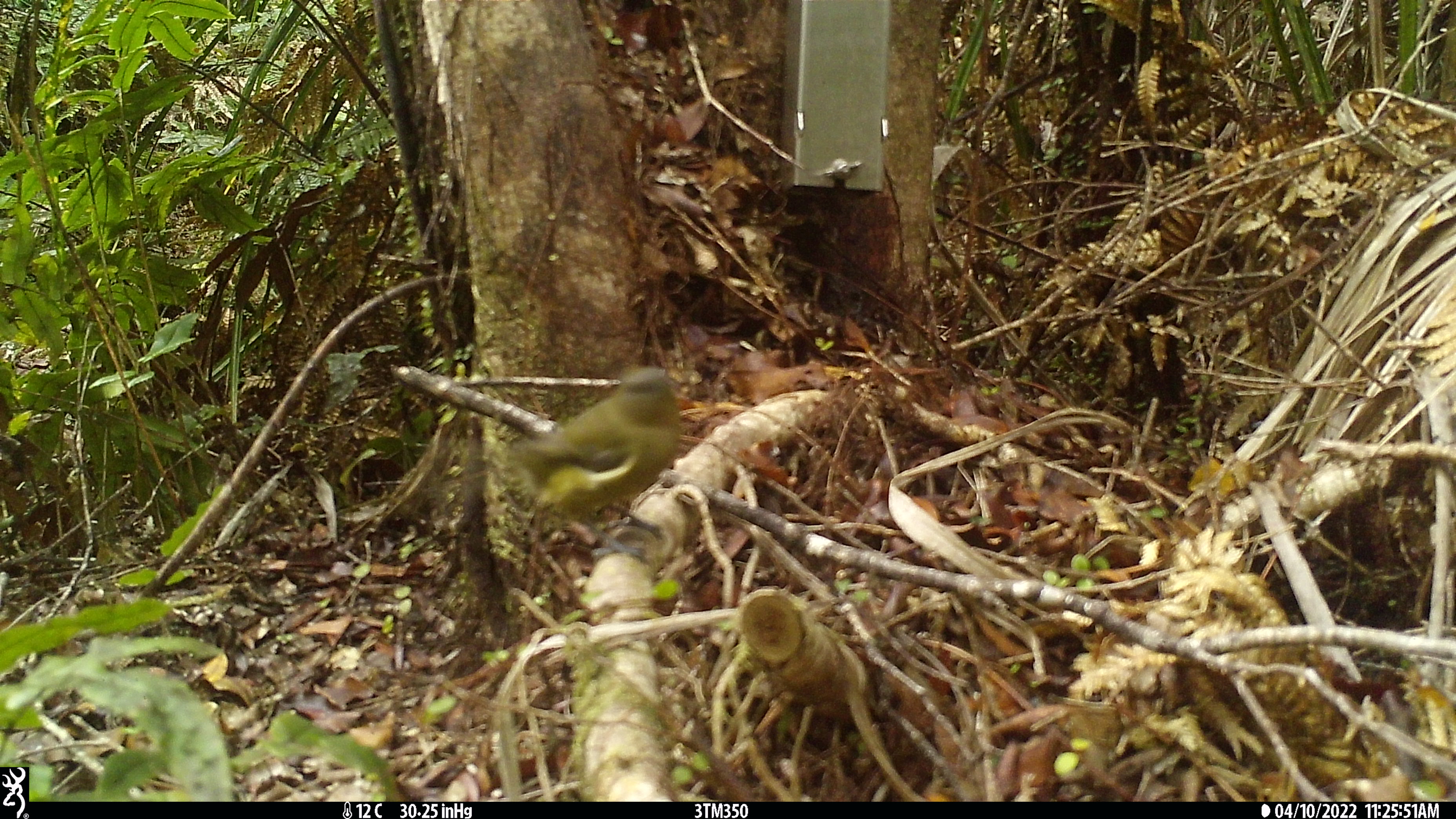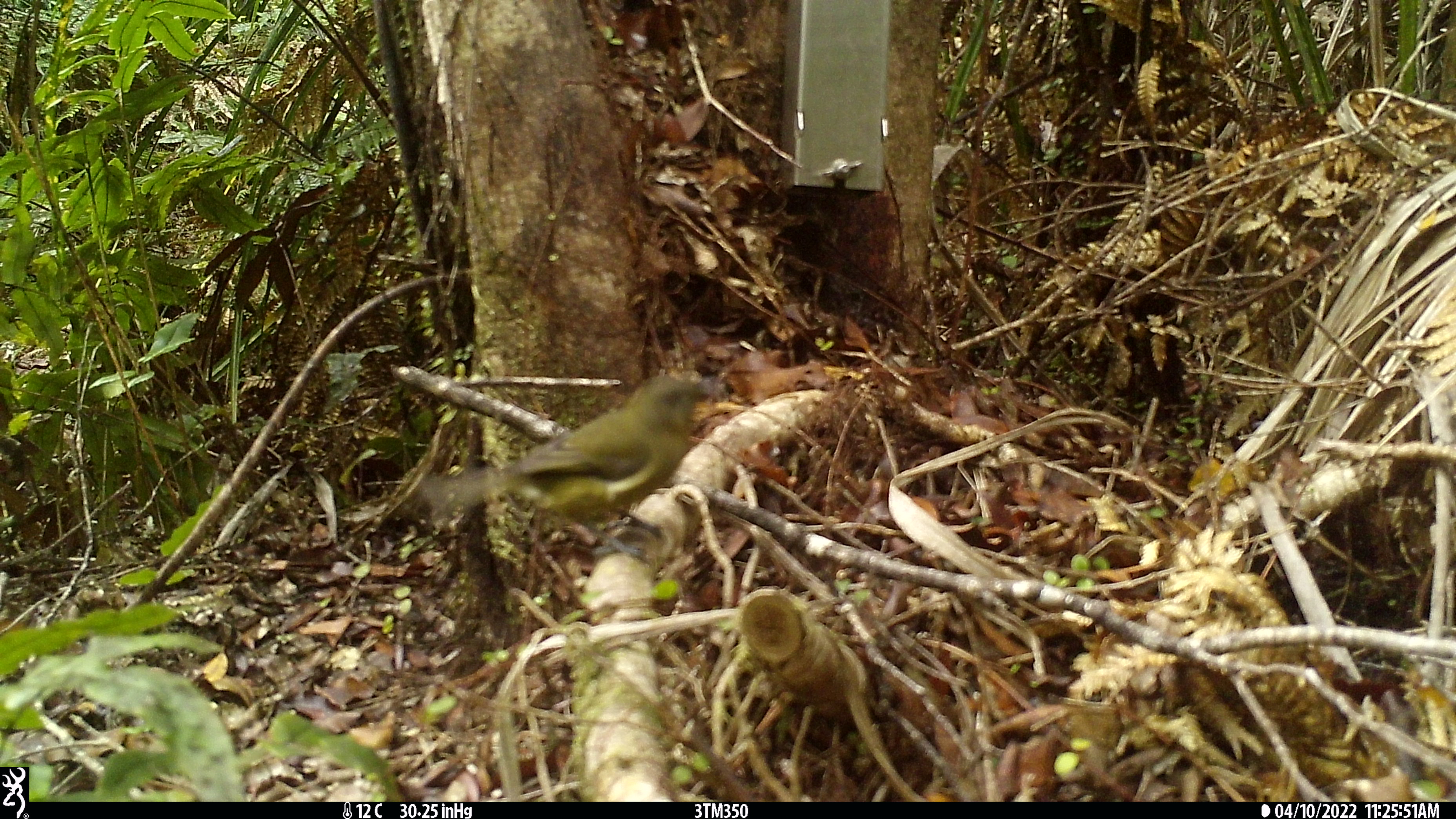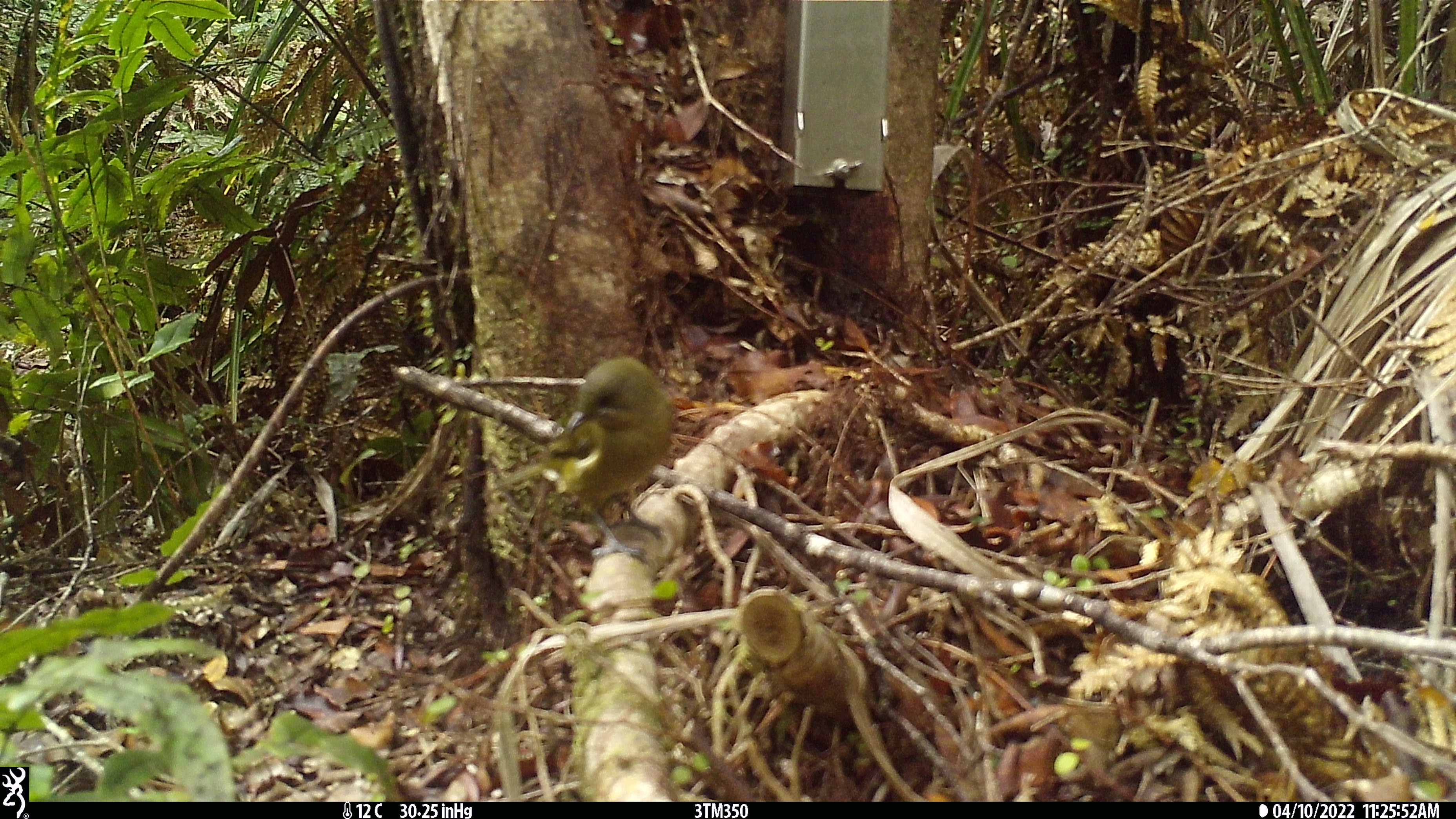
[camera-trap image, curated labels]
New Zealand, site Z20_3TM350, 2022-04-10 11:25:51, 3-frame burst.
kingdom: Animalia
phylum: Chordata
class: Aves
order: Passeriformes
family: Meliphagidae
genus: Anthornis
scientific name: Anthornis melanura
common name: new zealand bellbird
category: bellbird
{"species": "bellbird (new zealand bellbird) (Anthornis melanura)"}